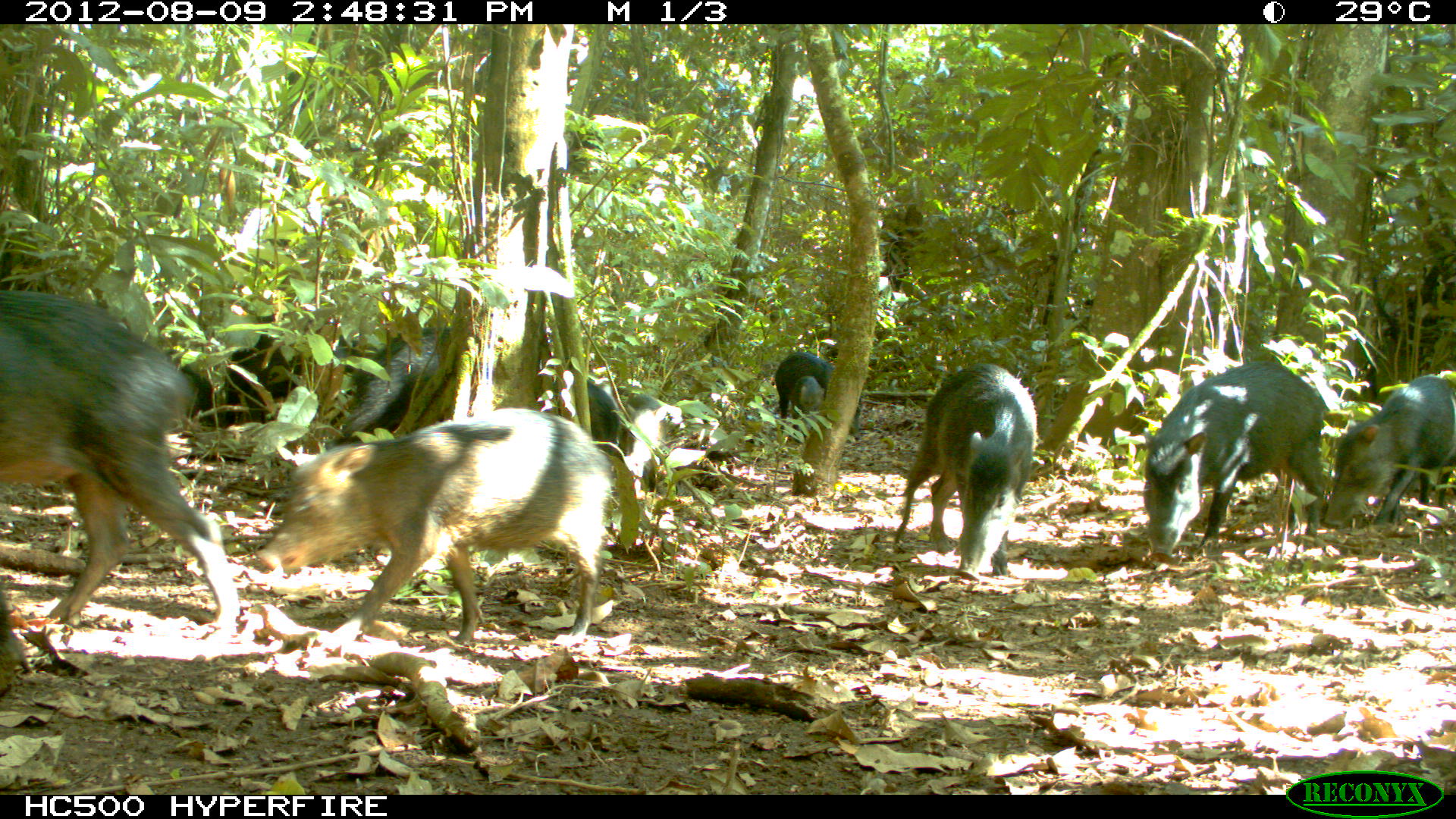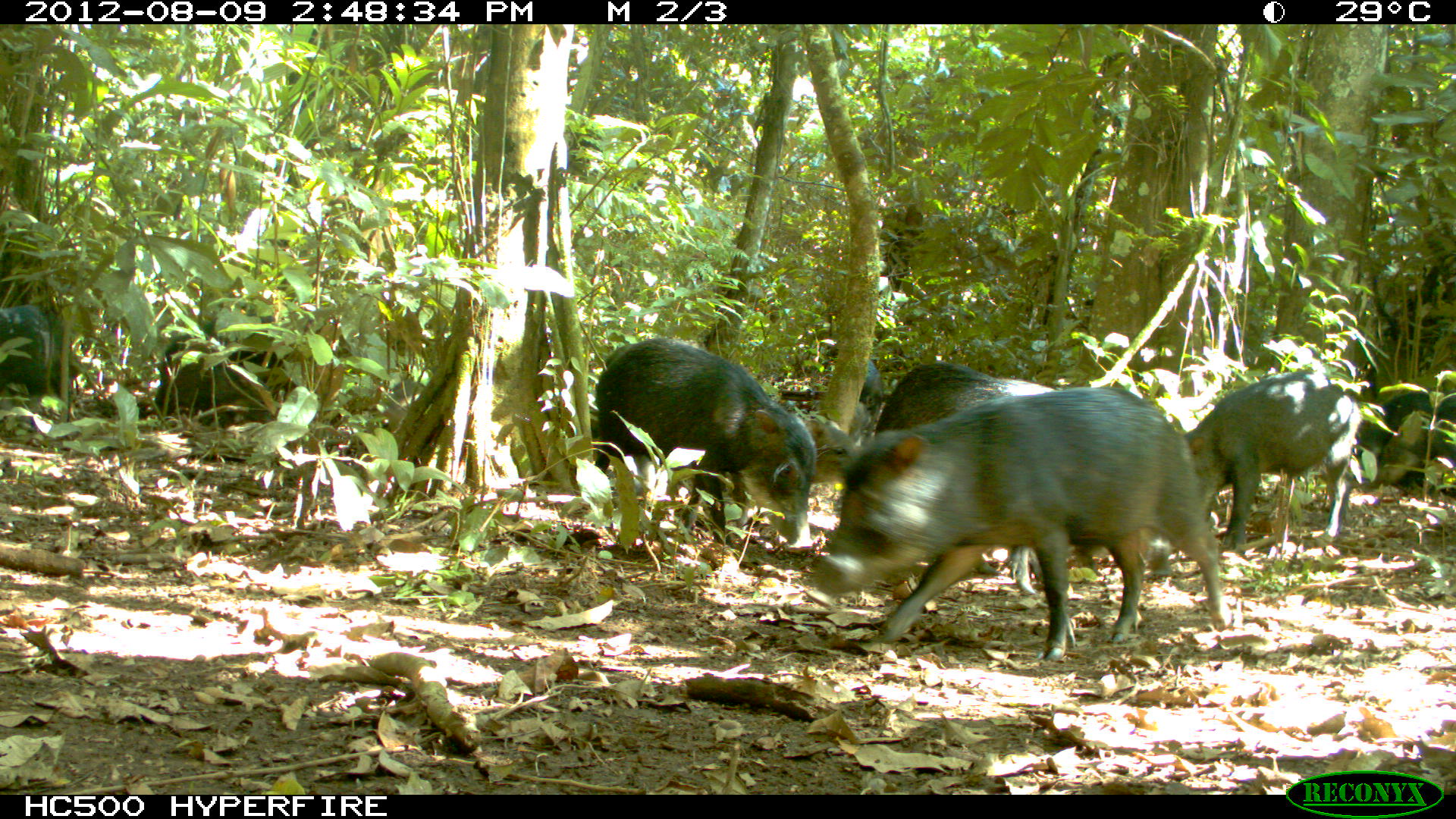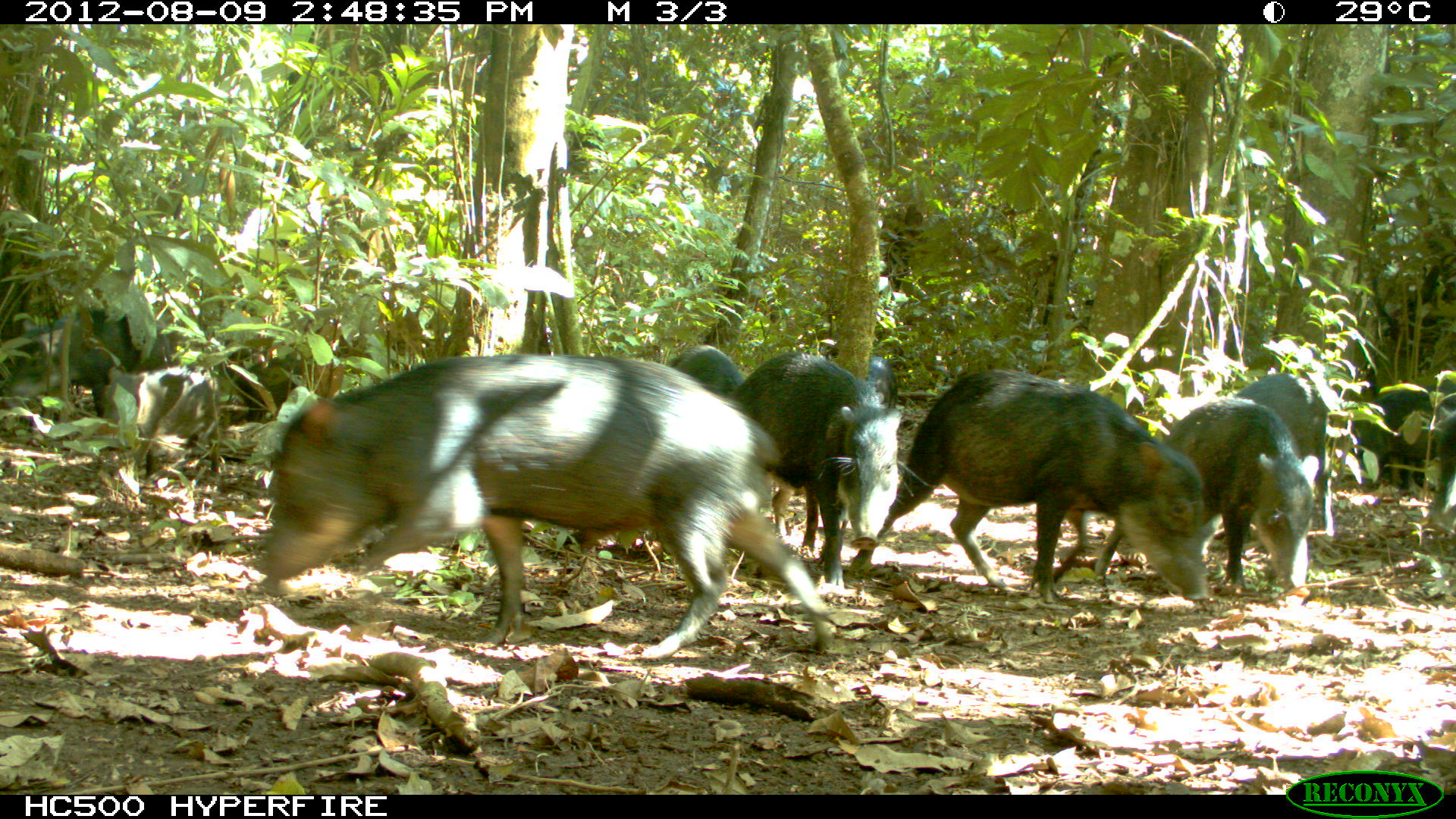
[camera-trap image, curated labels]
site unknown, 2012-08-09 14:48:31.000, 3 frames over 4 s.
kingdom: Animalia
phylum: Chordata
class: Mammalia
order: Artiodactyla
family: Tayassuidae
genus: Tayassu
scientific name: Tayassu pecari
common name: white-lipped peccary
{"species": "Tayassu pecari (white-lipped peccary)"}